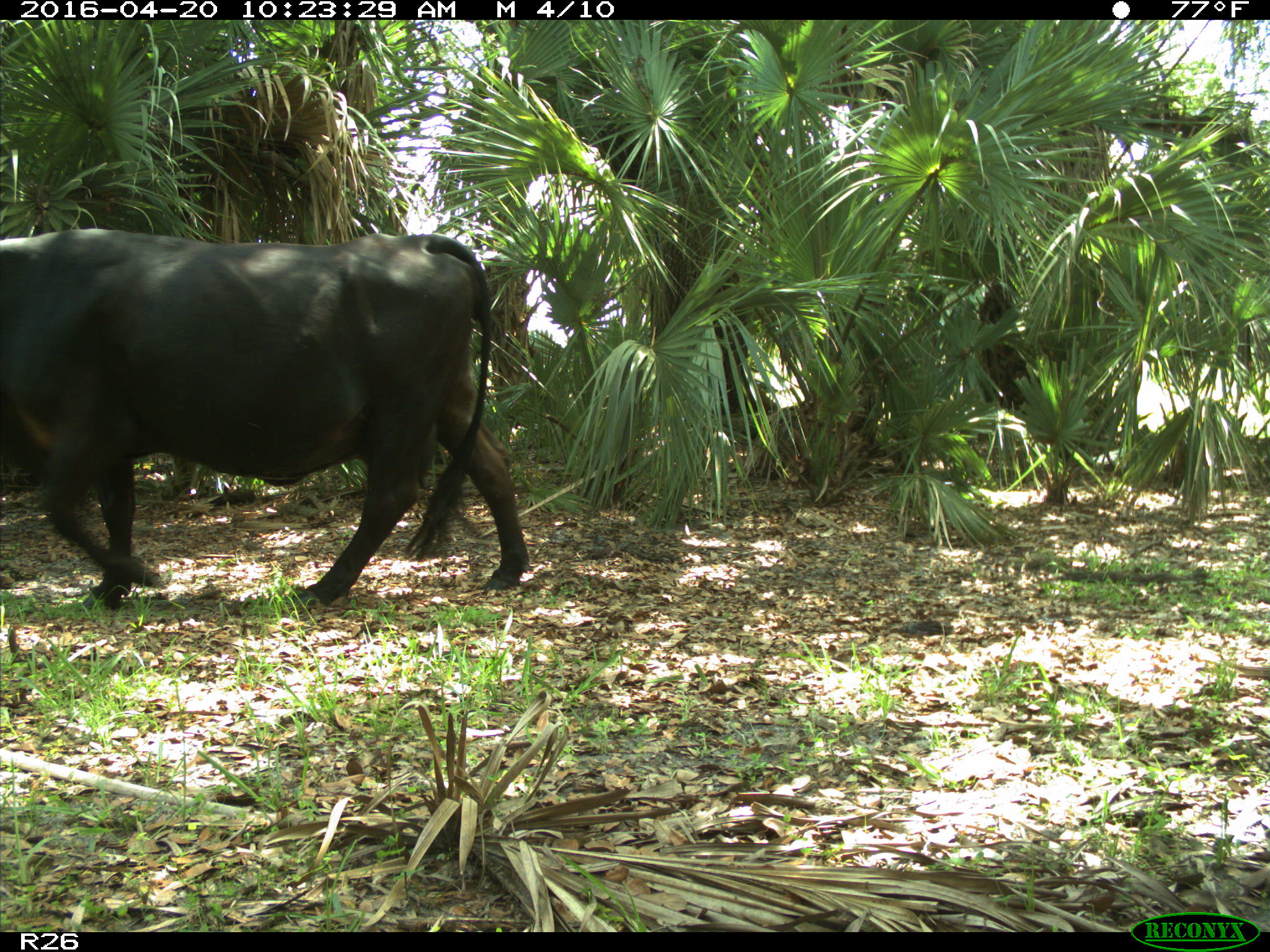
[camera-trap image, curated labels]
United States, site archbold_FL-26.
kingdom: Animalia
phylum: Chordata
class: Mammalia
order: Artiodactyla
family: Bovidae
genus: Bos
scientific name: Bos taurus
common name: domestic cow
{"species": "Bos taurus (domestic cow)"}